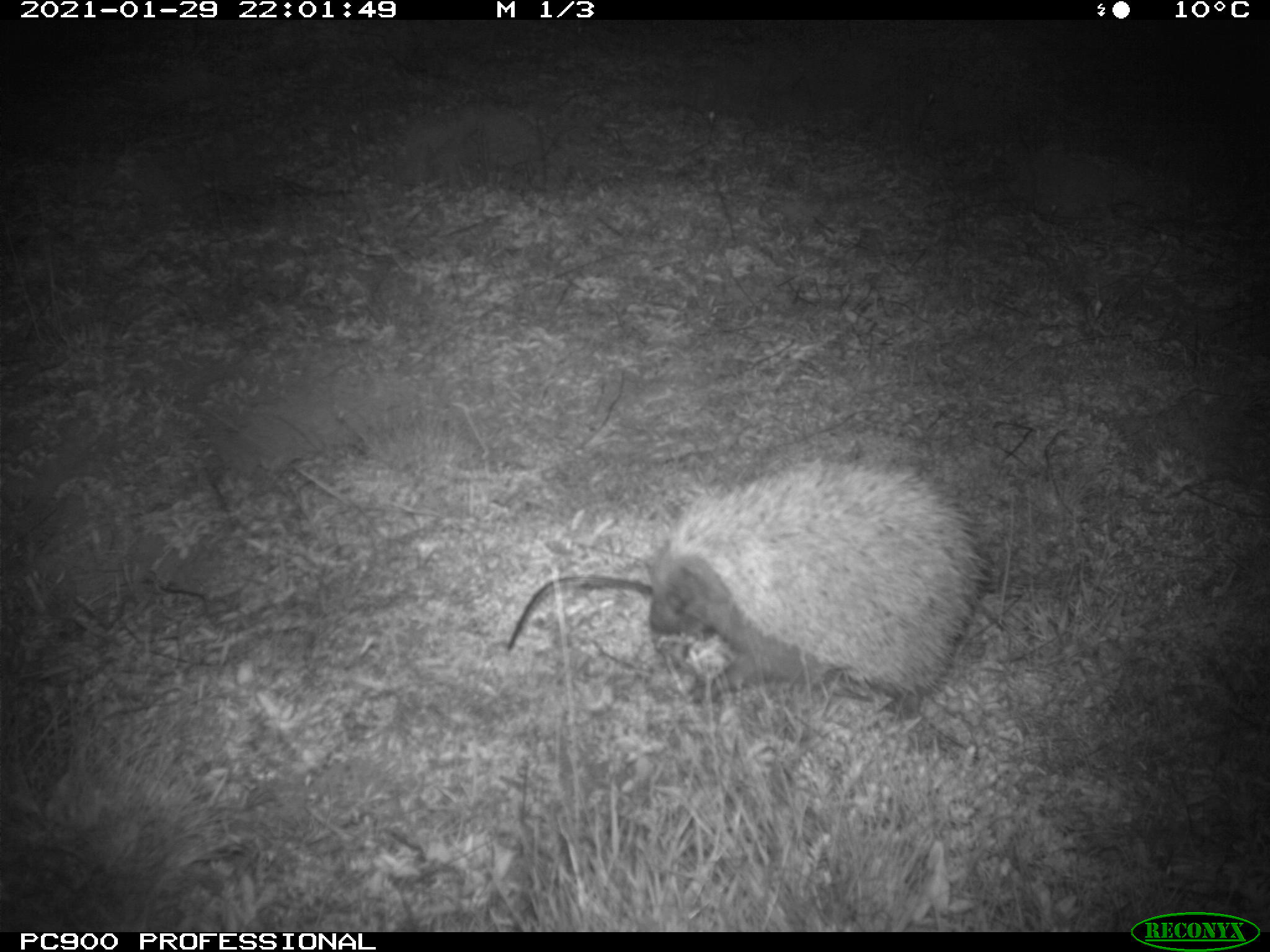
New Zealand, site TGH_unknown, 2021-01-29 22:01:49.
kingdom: Animalia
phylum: Chordata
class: Mammalia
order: Eulipotyphla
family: Erinaceidae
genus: Erinaceus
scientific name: Erinaceus europaeus europaeus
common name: european hedgehog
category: hedgehog